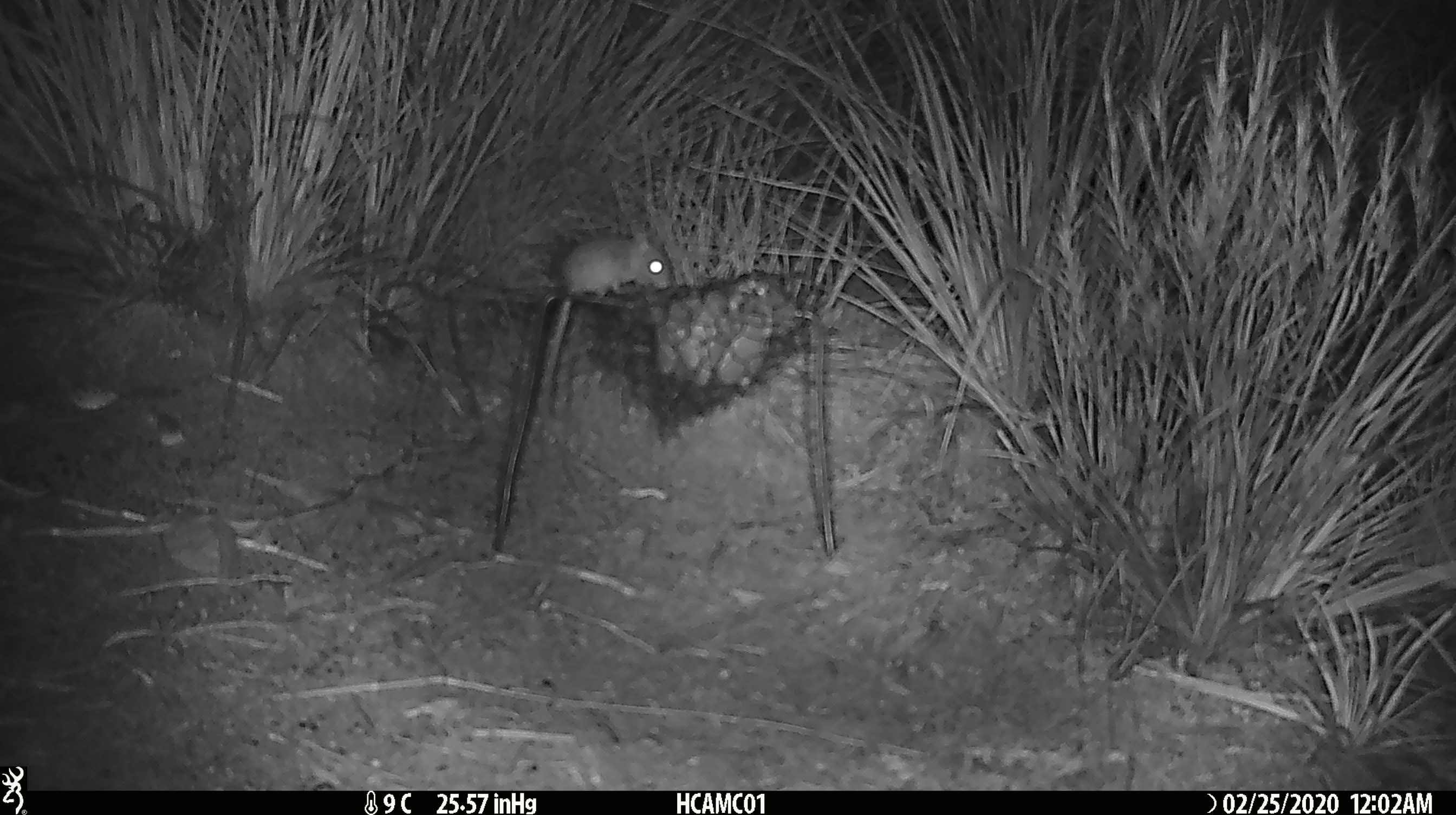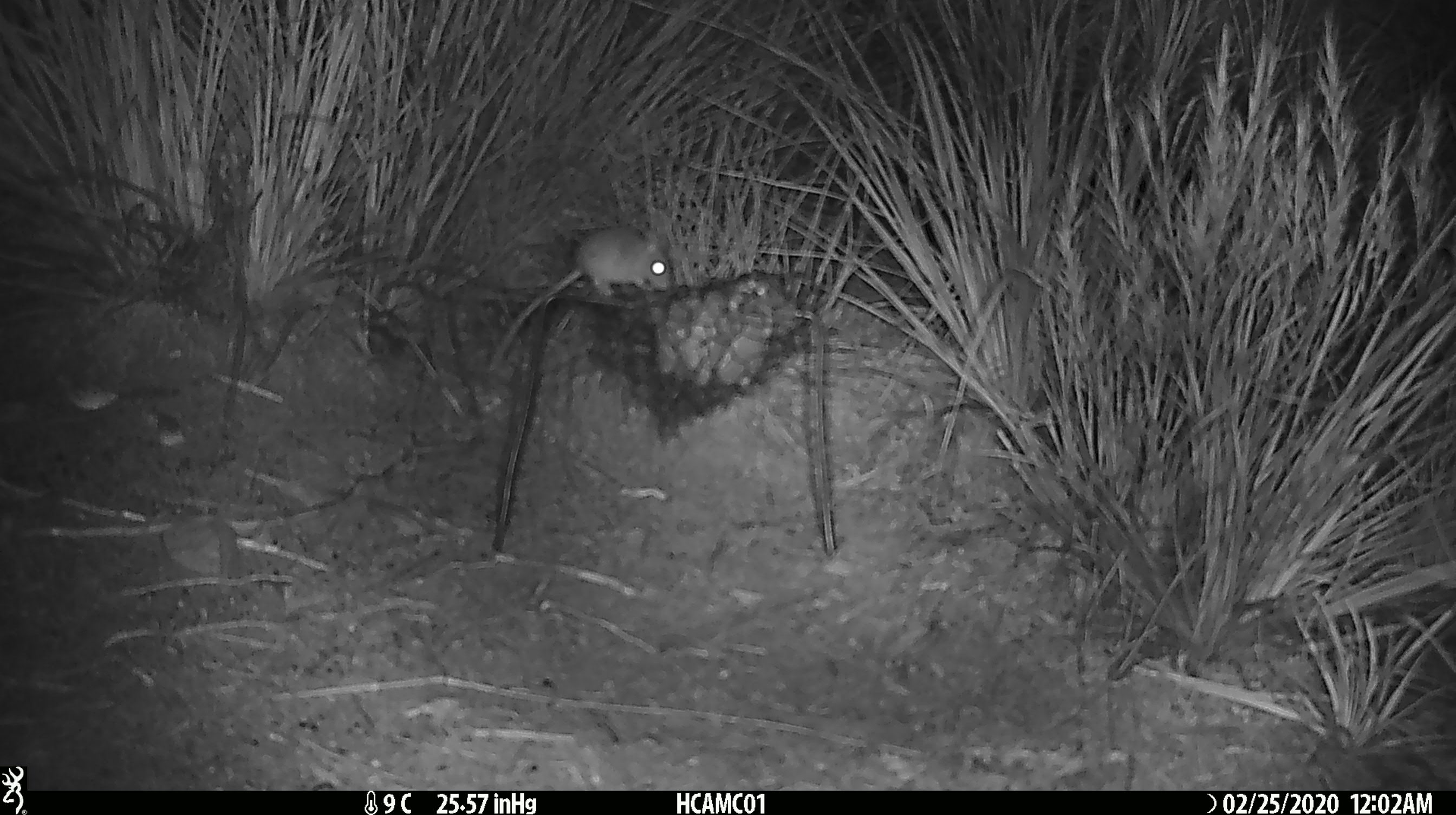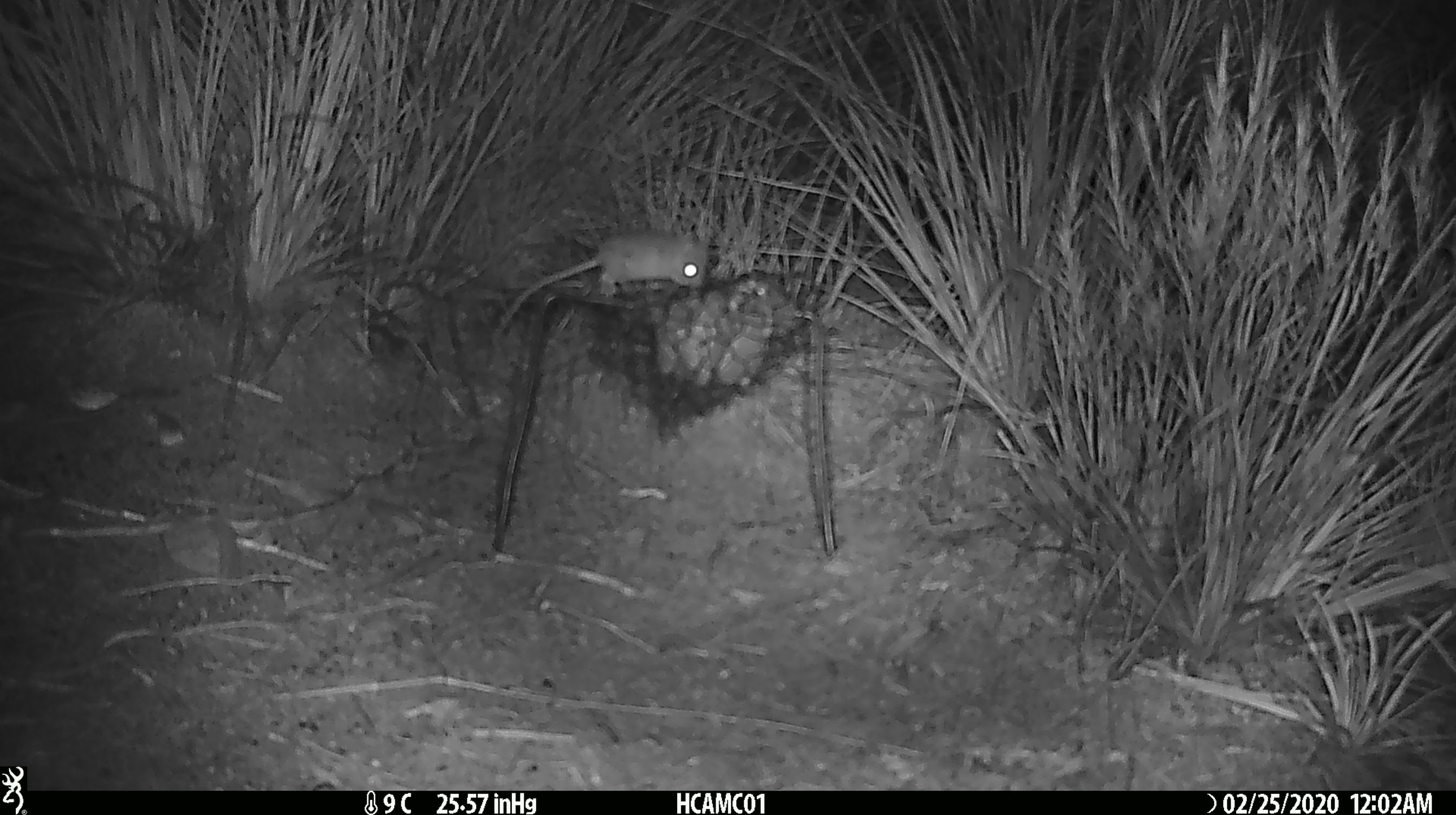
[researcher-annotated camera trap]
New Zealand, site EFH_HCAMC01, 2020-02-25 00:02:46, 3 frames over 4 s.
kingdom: Animalia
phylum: Chordata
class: Mammalia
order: Rodentia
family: Muridae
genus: Mus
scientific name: Mus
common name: mouse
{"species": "mouse (Mus)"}